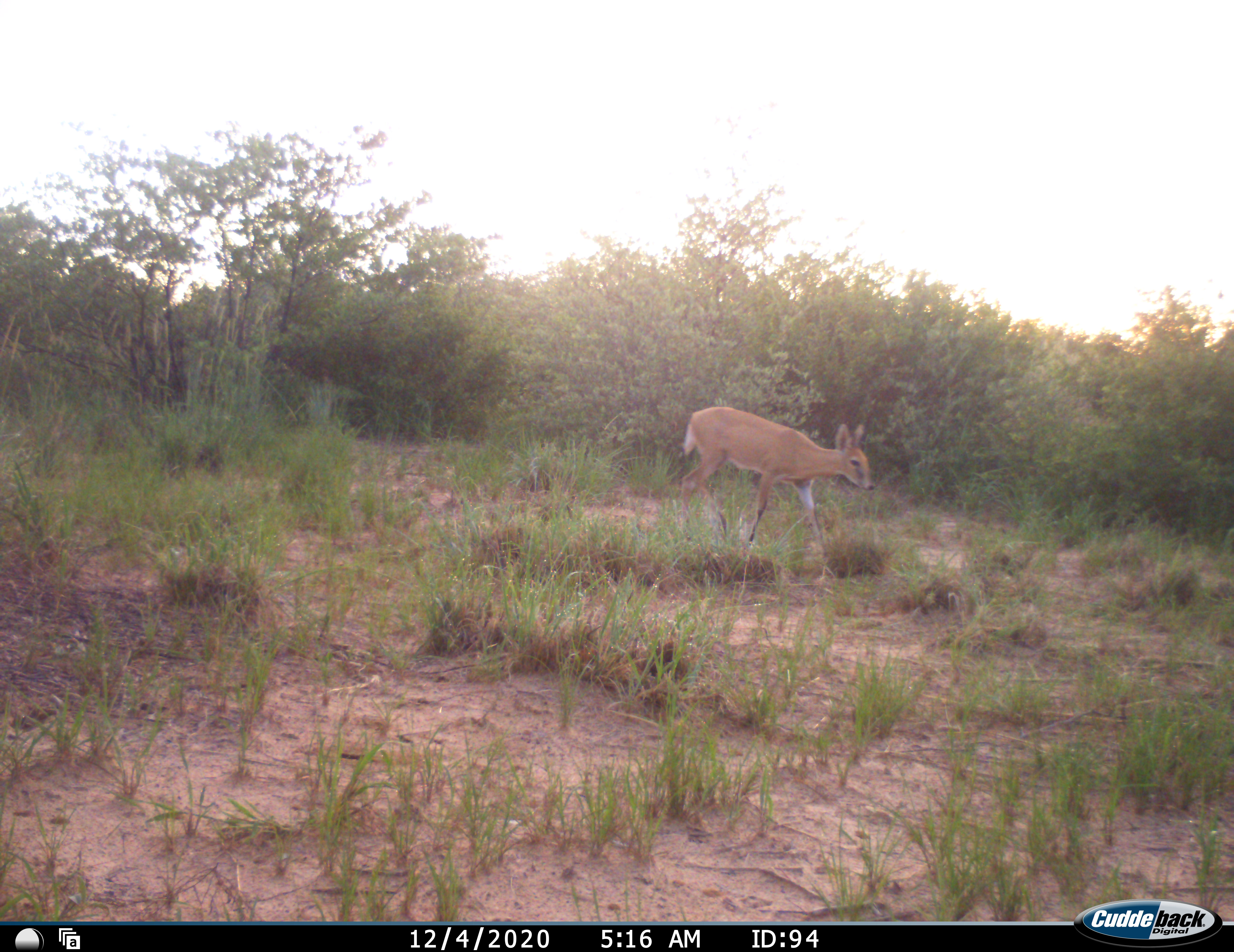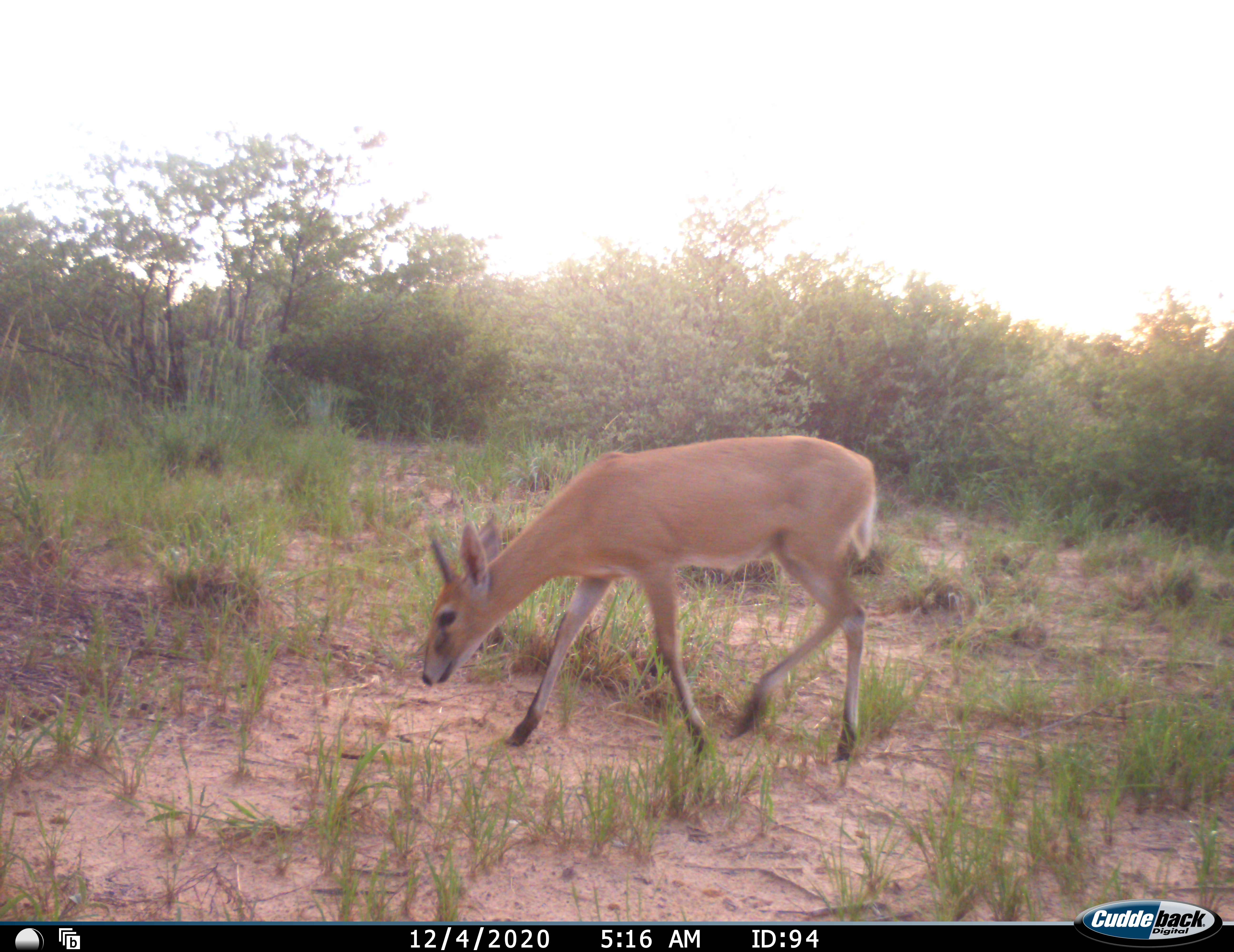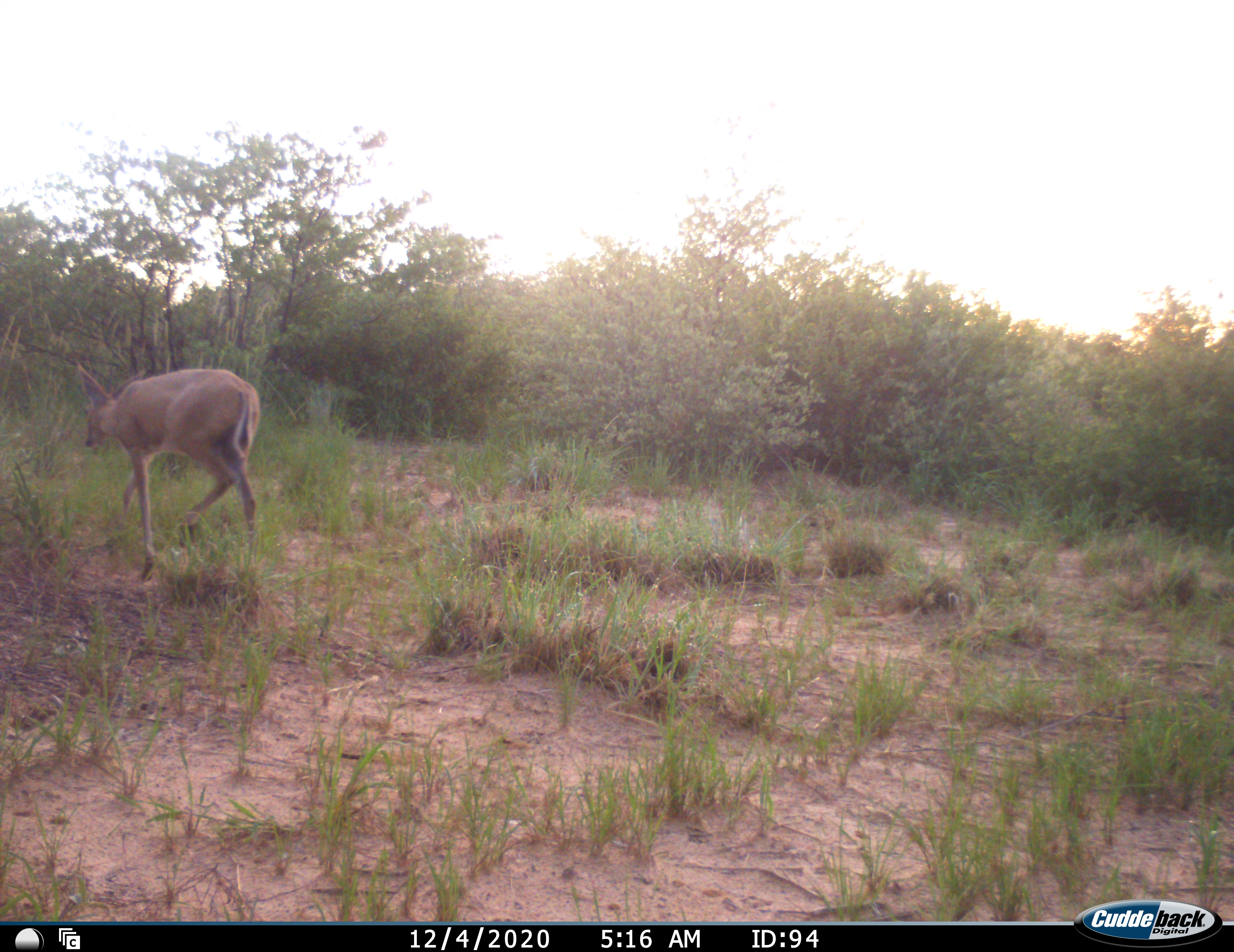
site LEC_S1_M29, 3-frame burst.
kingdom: Animalia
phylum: Chordata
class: Mammalia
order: Artiodactyla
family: Bovidae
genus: Sylvicapra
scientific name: Sylvicapra grimmia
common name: common duiker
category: duikercommongrey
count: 1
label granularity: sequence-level